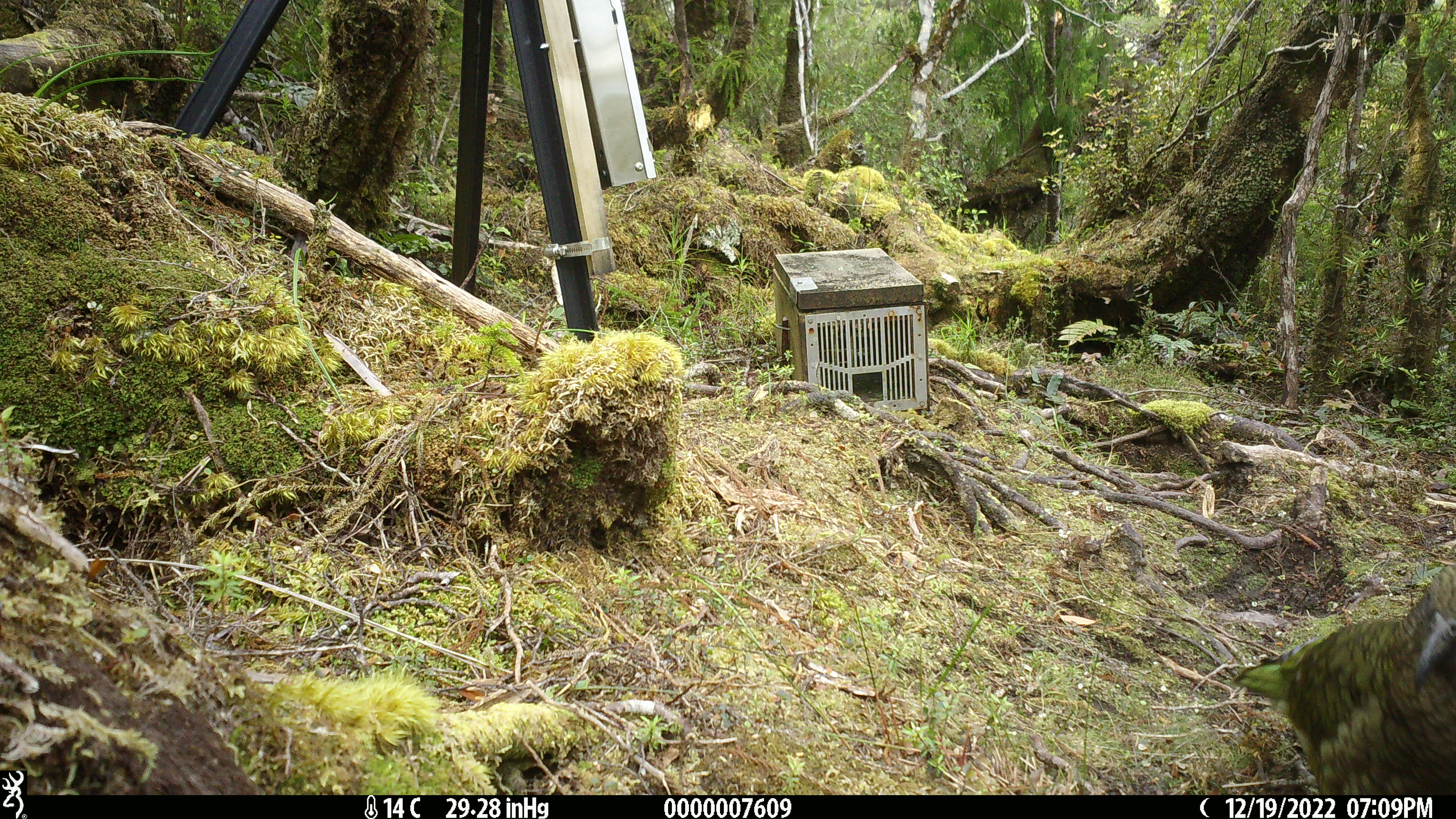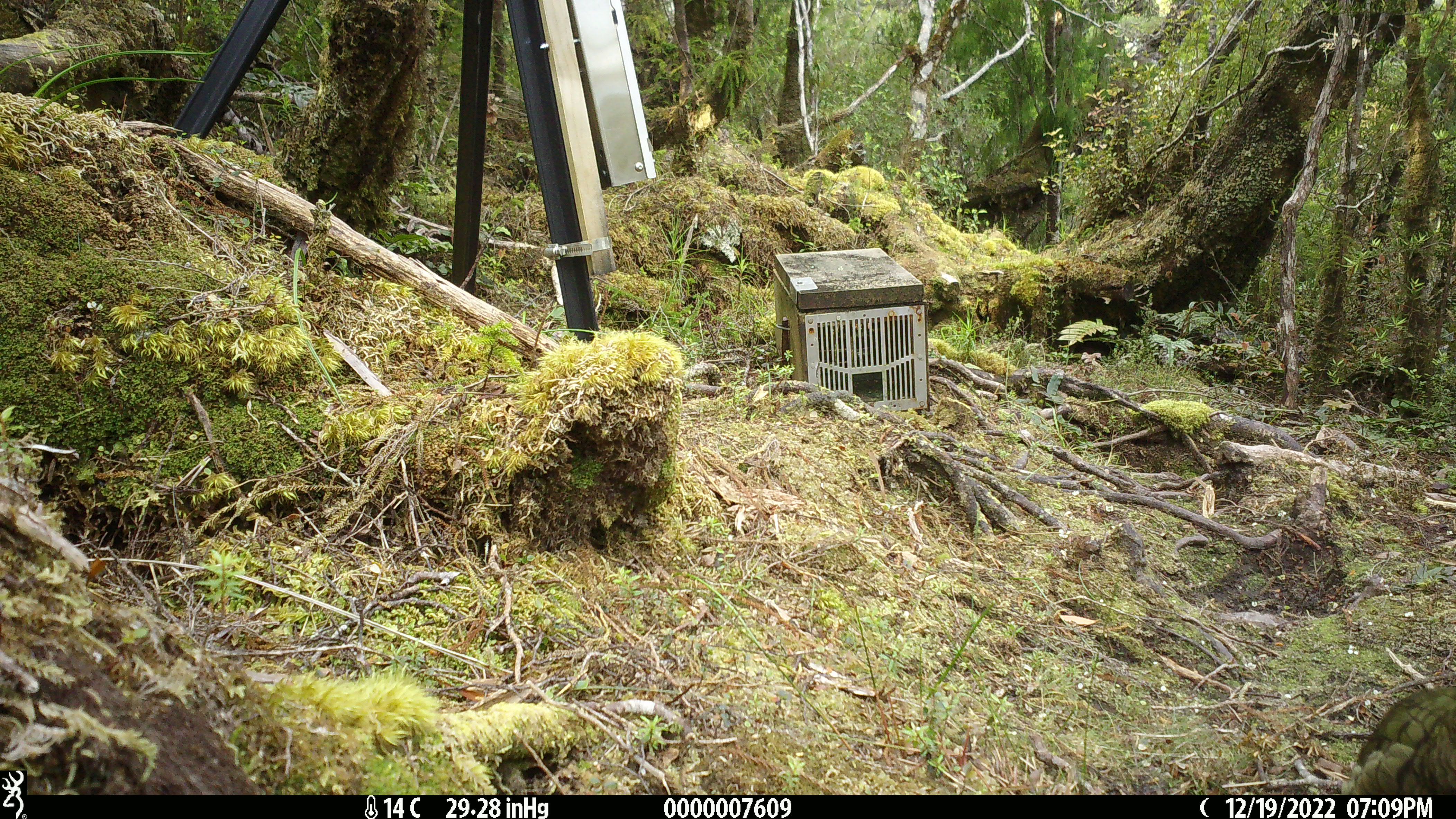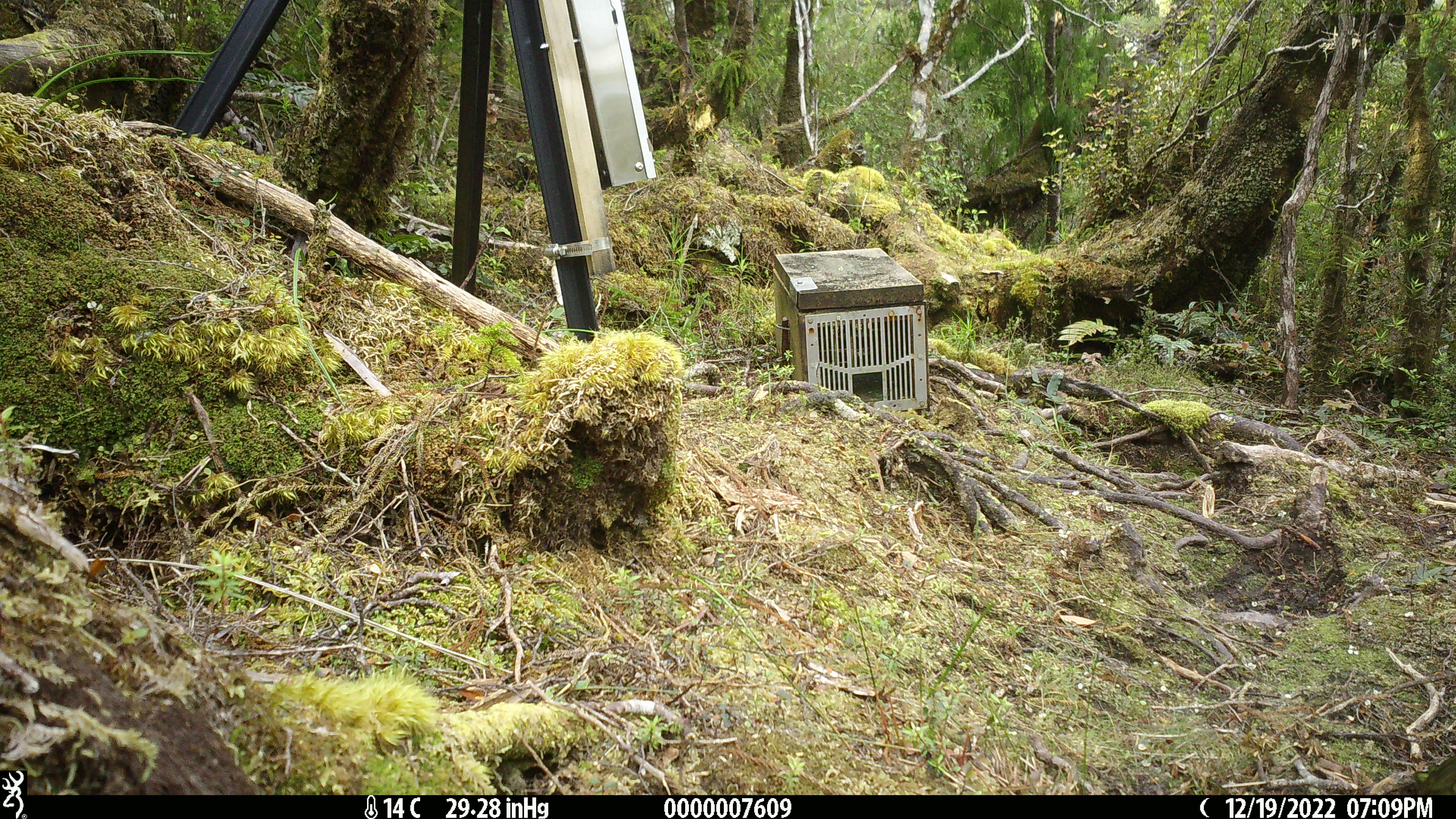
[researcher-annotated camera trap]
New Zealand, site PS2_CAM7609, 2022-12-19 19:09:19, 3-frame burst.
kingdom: Animalia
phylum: Chordata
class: Aves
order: Psittaciformes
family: Strigopidae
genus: Nestor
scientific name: Nestor notabilis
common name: kea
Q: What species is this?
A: Kea (Nestor notabilis).